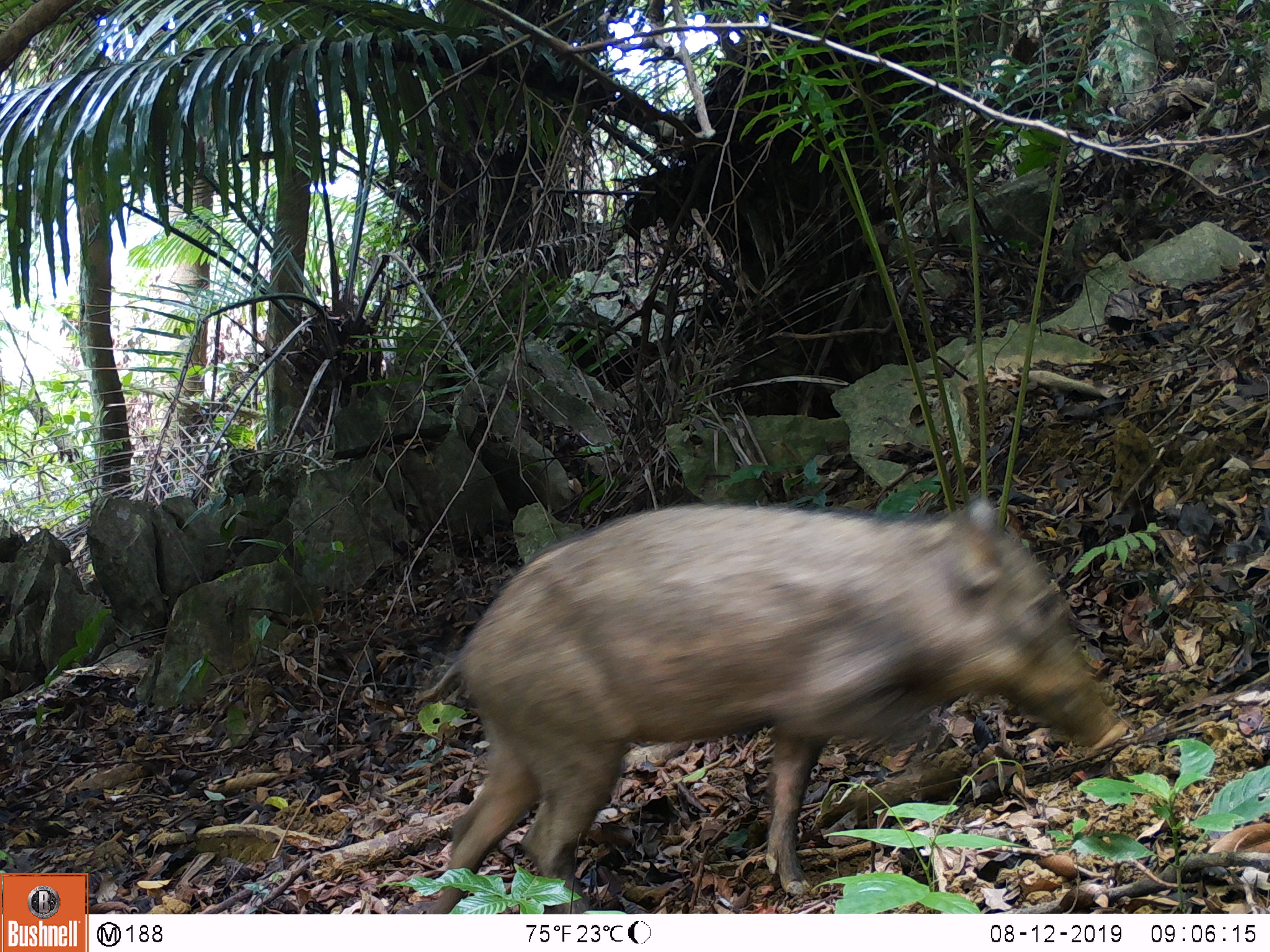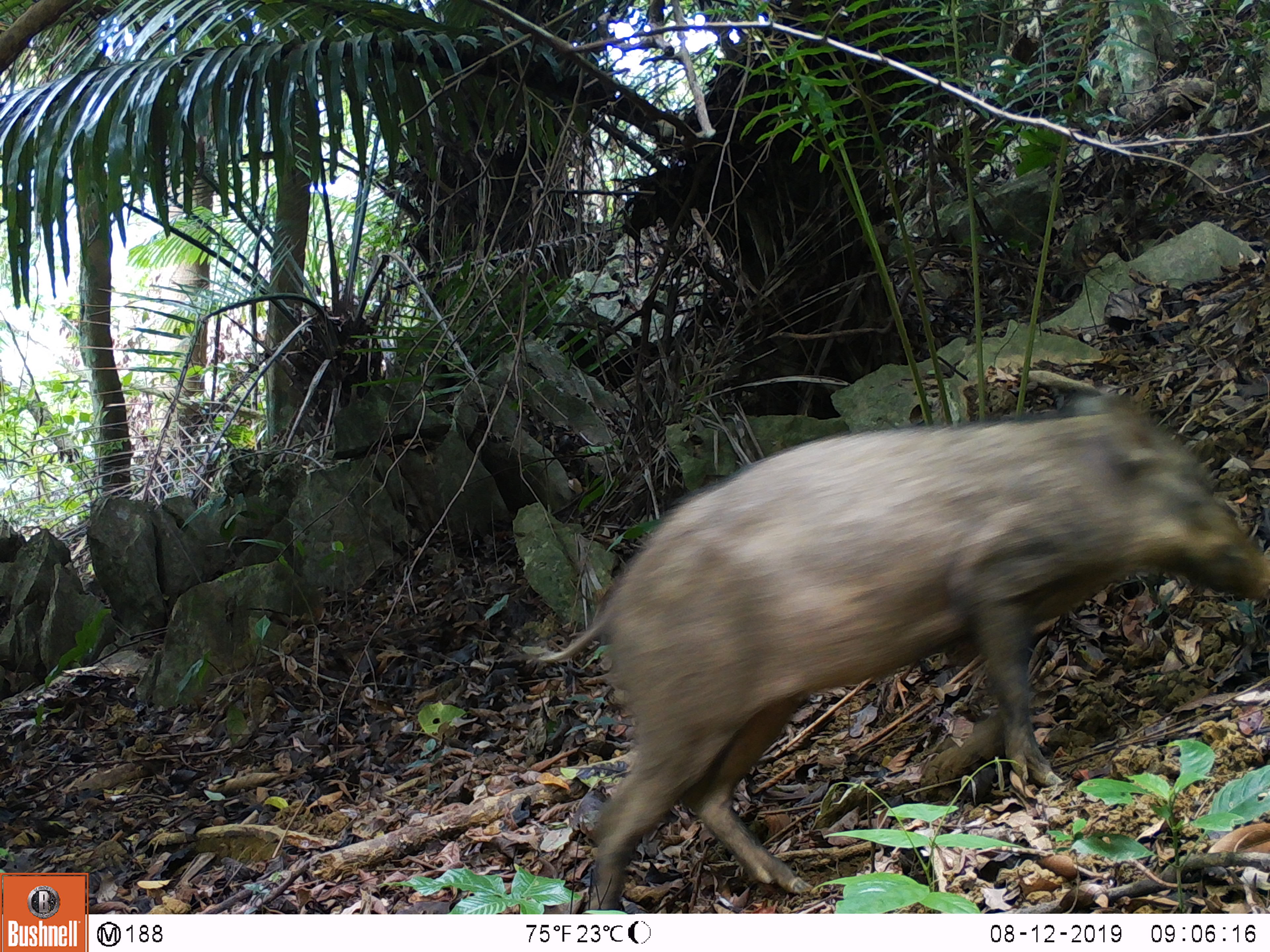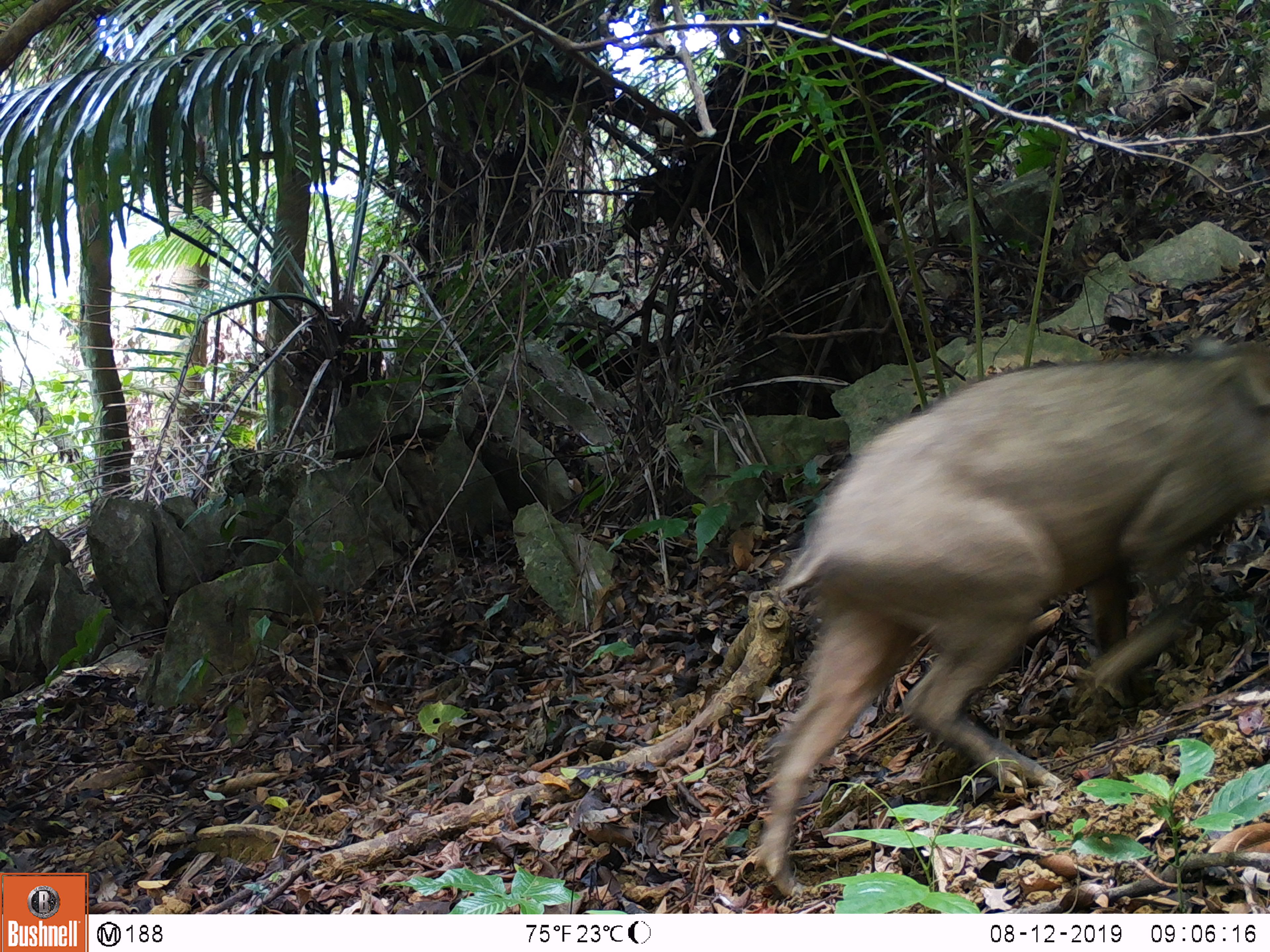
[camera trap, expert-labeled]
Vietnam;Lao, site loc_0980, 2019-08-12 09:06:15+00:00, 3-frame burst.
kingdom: Animalia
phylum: Chordata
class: Mammalia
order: Artiodactyla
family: Suidae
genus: Sus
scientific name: Sus scrofa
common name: eurasian wild pig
Eurasian wild pig (Sus scrofa). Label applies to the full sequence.